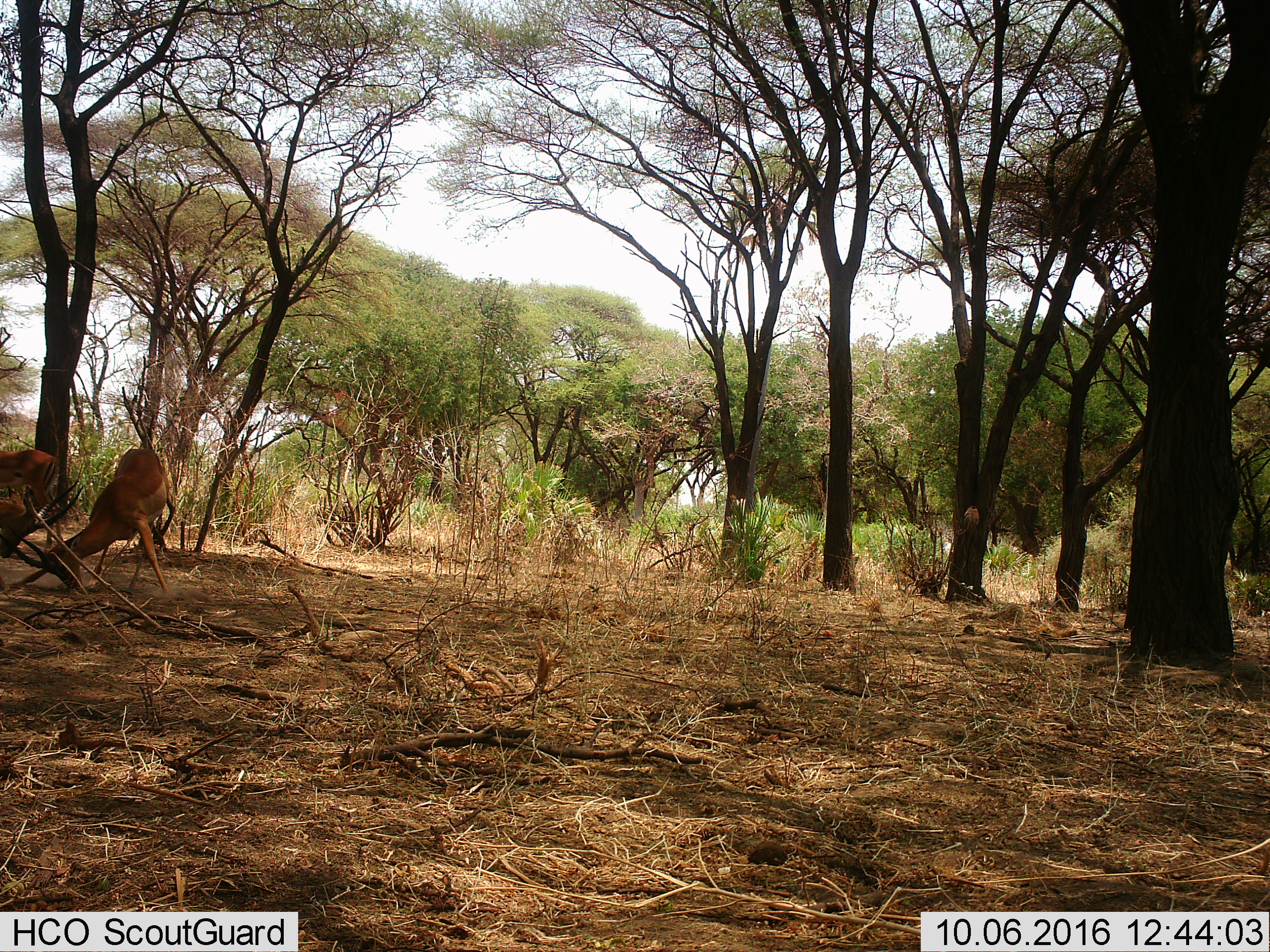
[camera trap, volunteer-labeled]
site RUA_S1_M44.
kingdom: Animalia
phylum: Chordata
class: Mammalia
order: Artiodactyla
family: Bovidae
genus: Aepyceros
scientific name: Aepyceros melampus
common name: impala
Impala (Aepyceros melampus), count 3. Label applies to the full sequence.